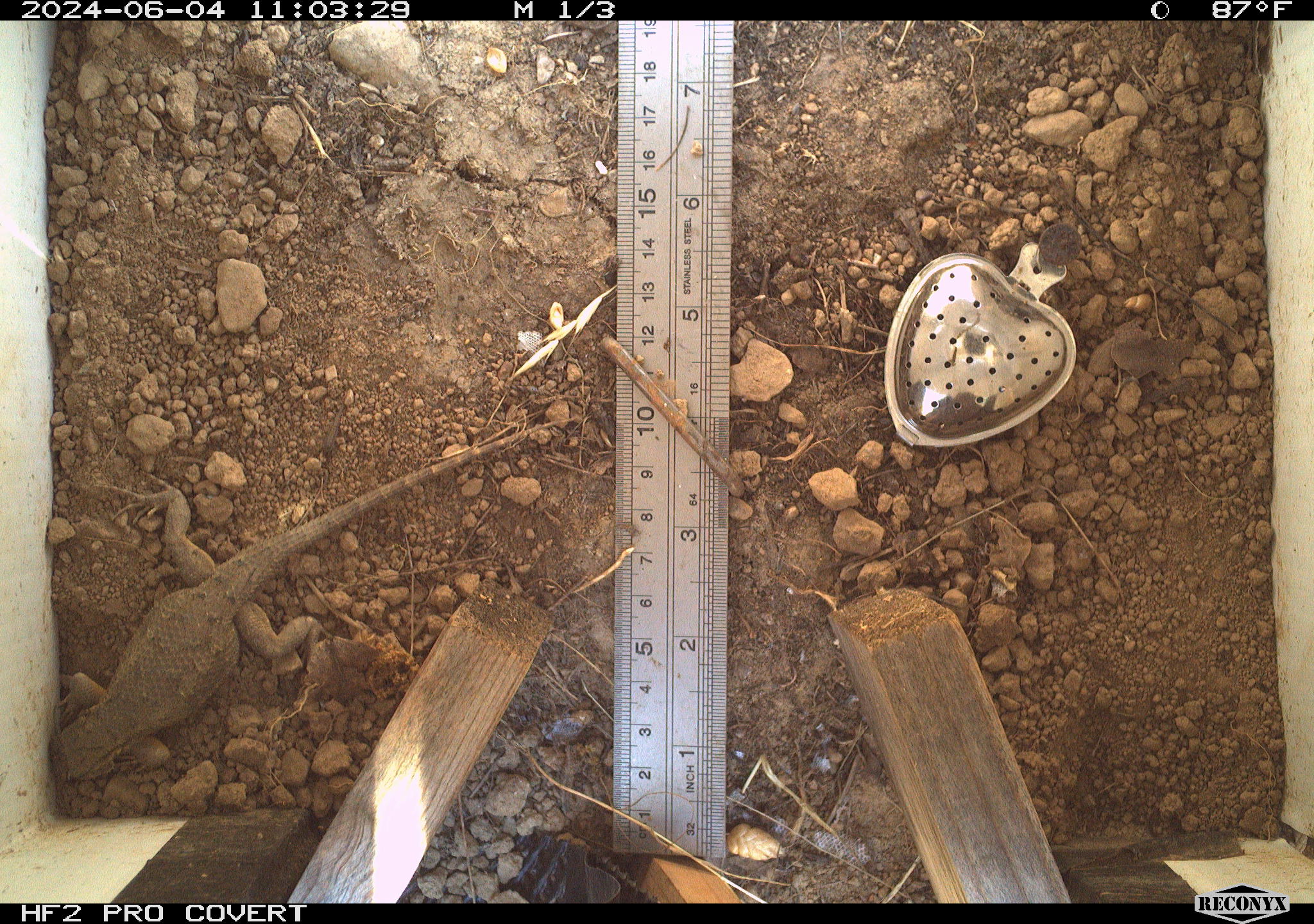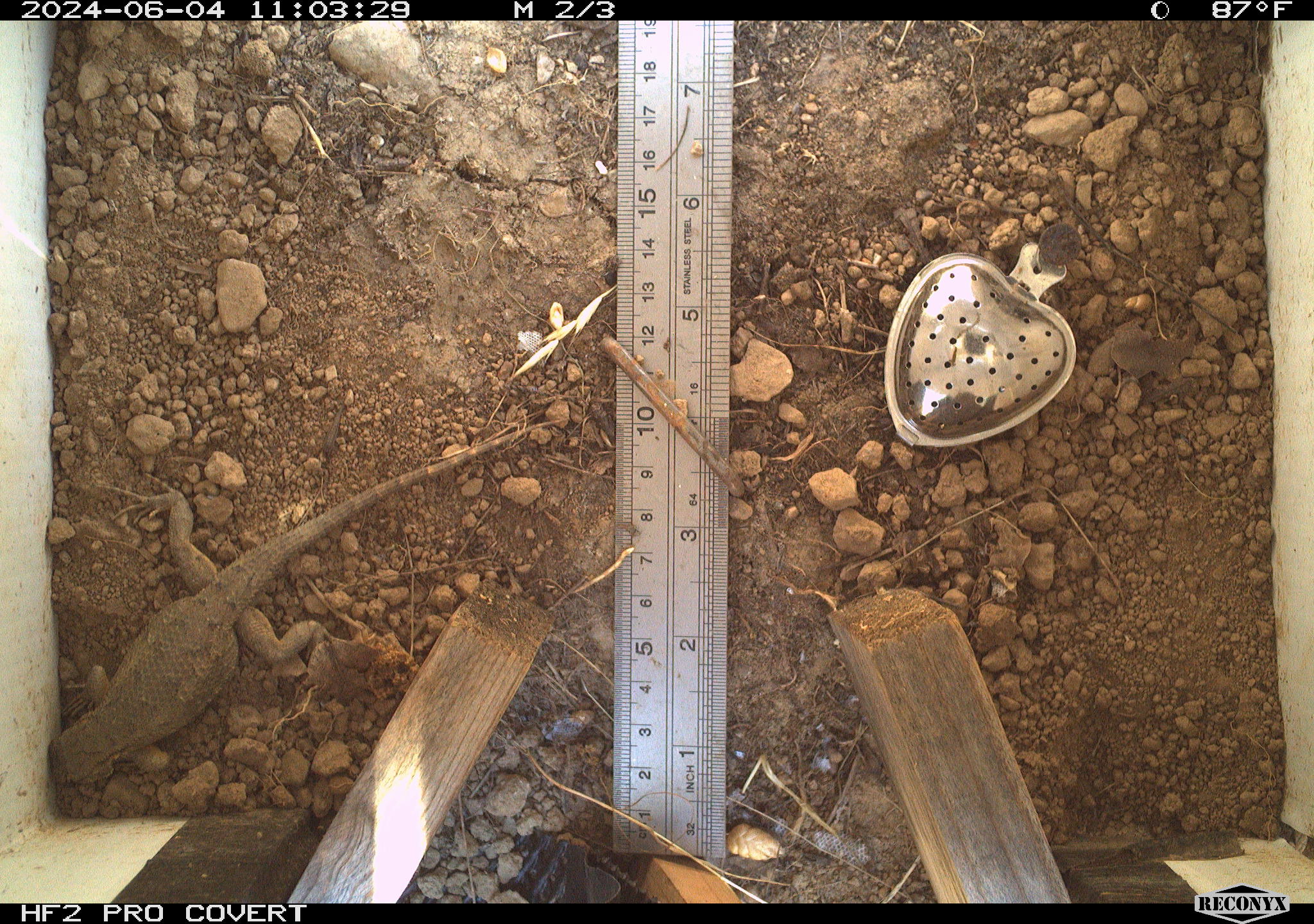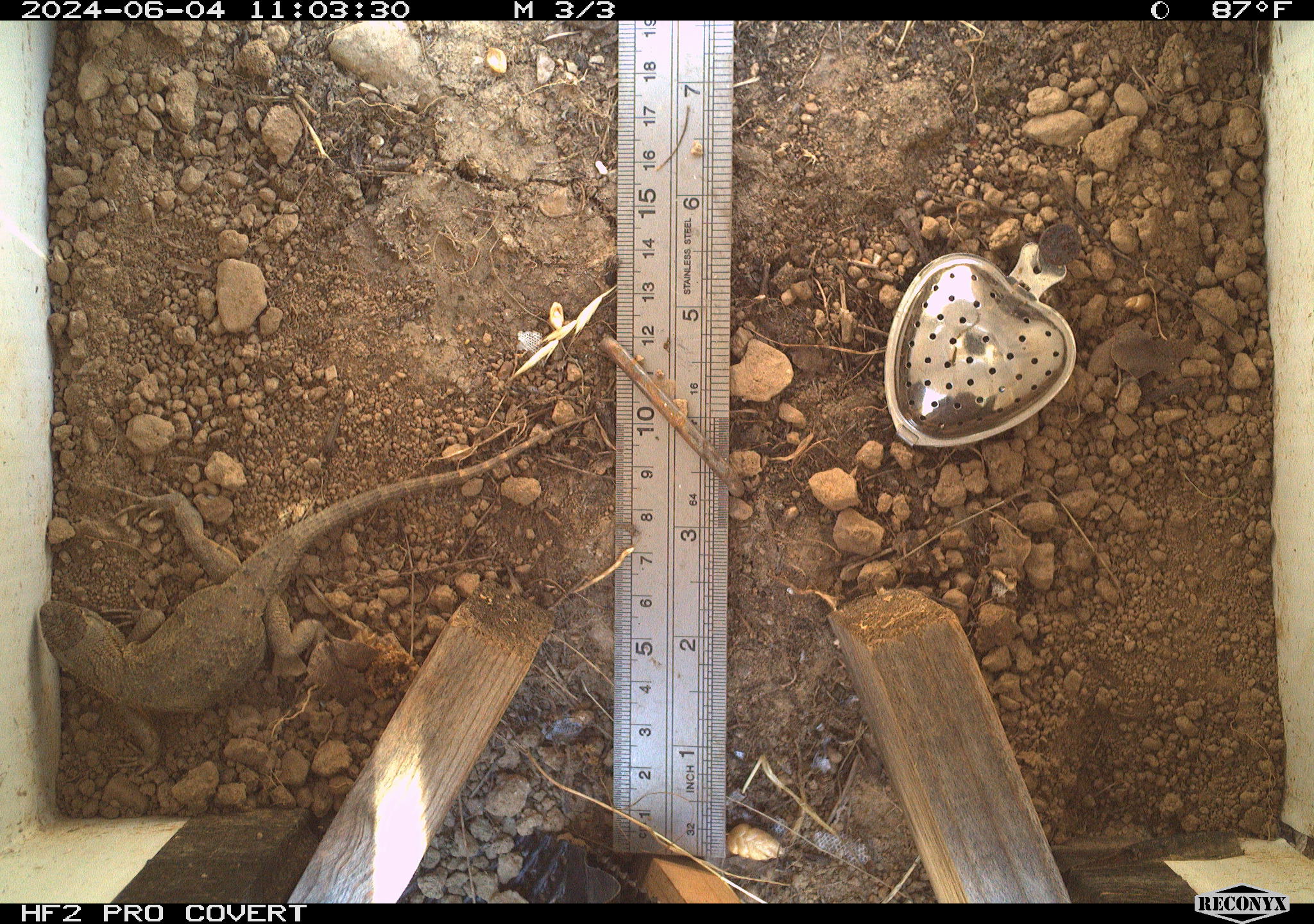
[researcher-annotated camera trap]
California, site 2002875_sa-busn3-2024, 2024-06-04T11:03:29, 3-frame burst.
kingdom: Animalia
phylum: Chordata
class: Reptilia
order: Squamata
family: Phrynosomatidae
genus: Sceloporus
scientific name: Sceloporus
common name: spiny lizards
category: sceloporus species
Sceloporus species (spiny lizards) (Sceloporus).